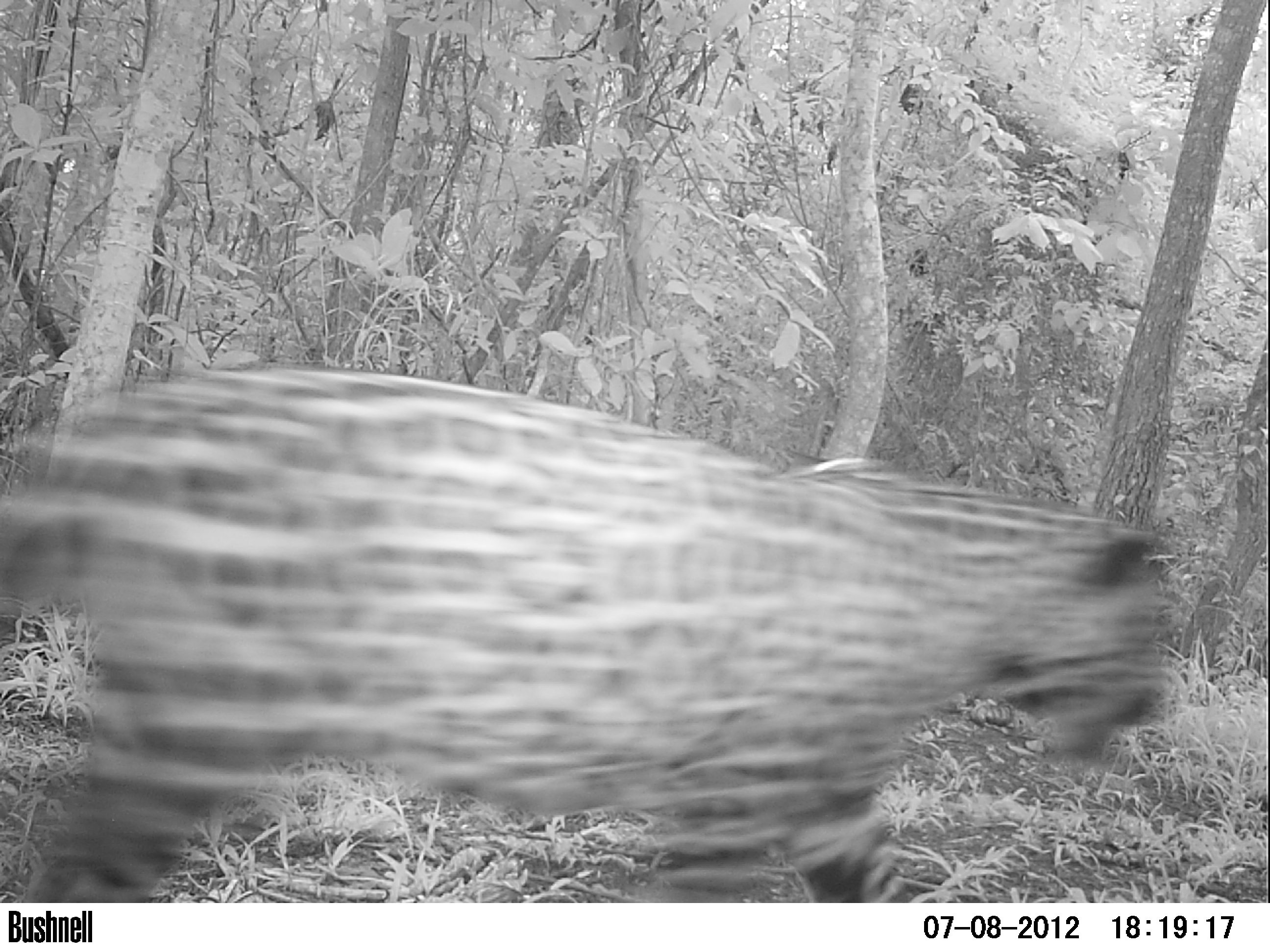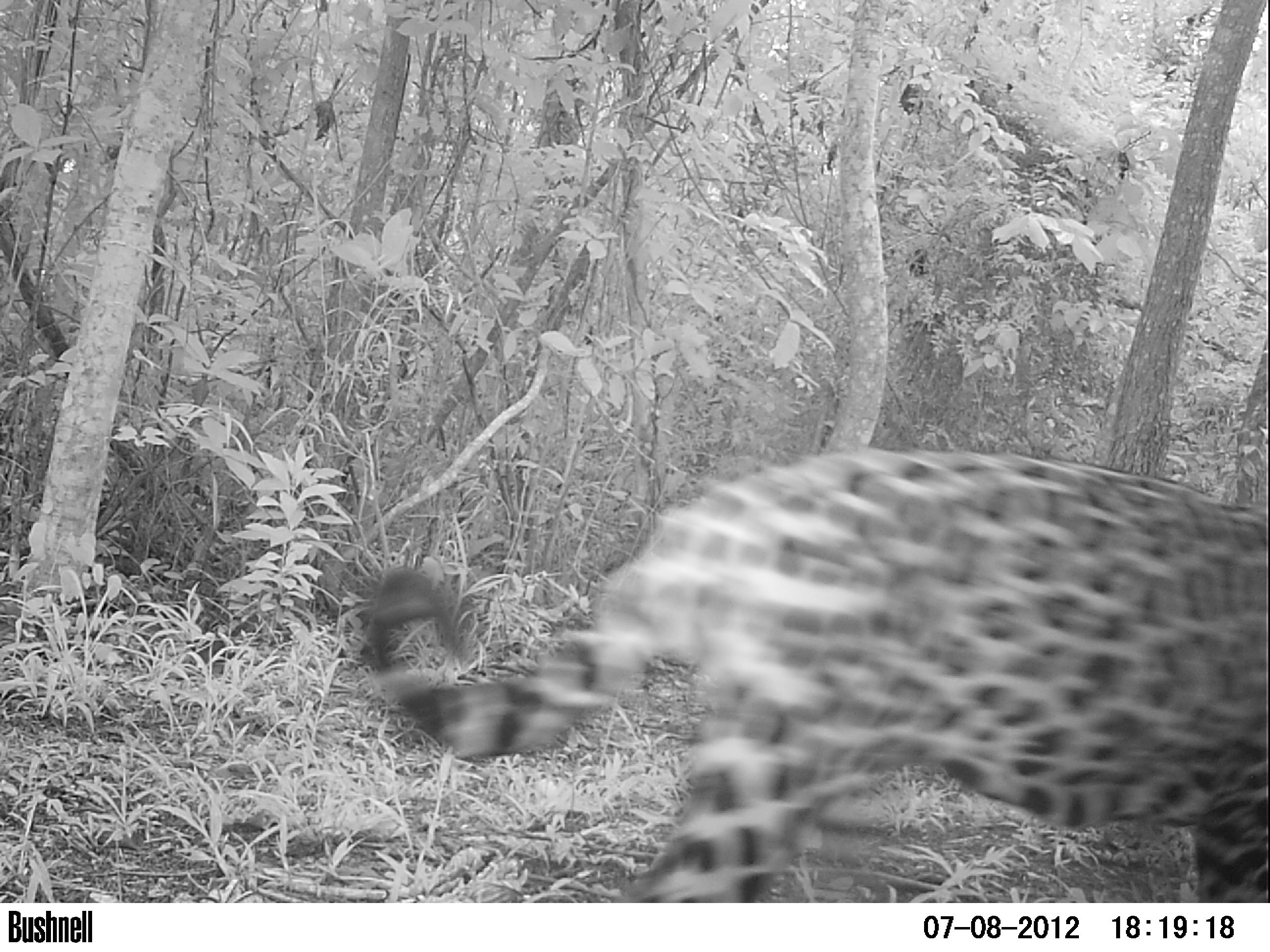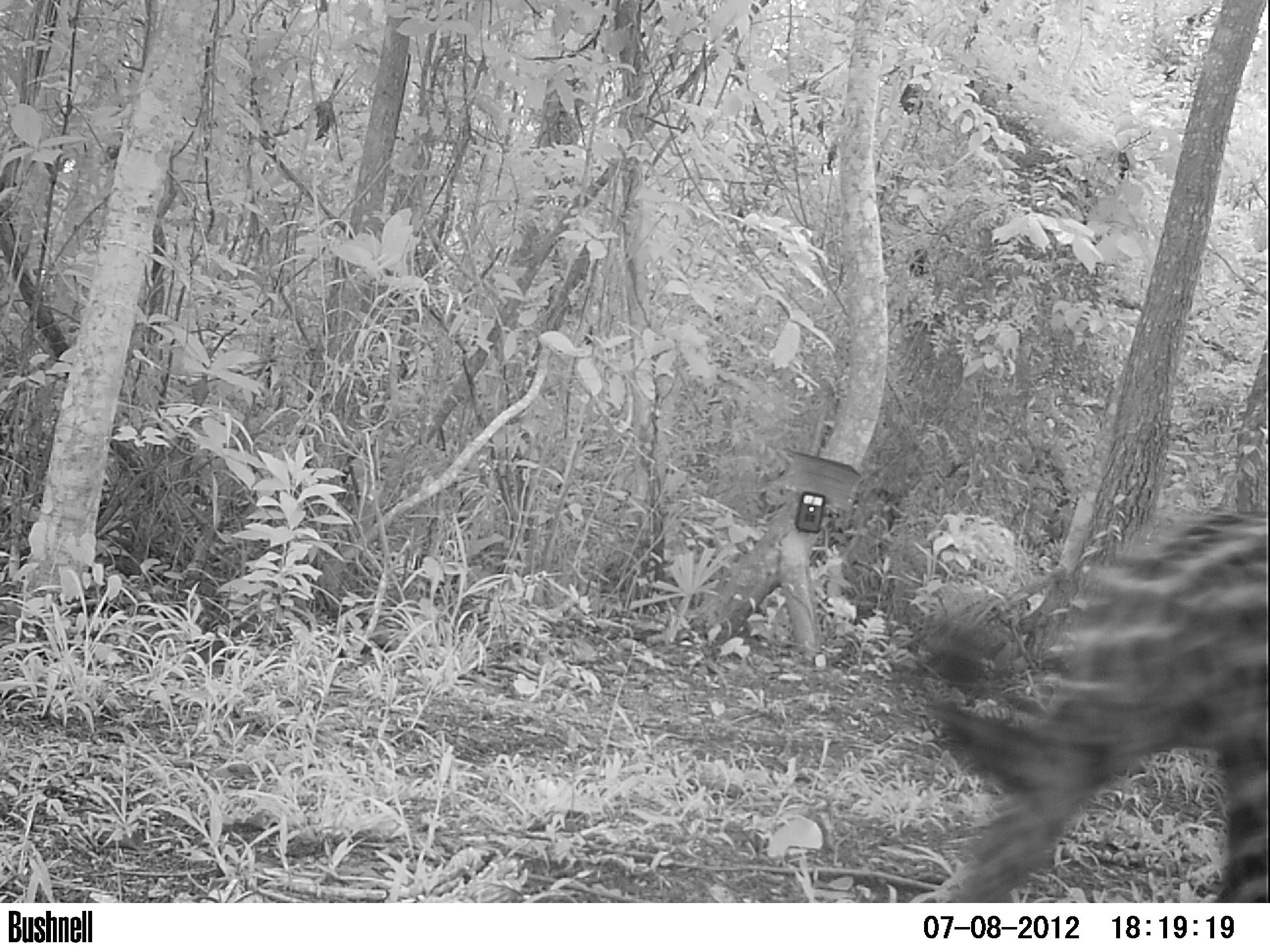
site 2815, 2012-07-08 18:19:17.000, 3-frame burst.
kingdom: Animalia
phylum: Chordata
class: Mammalia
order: Carnivora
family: Felidae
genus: Panthera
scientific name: Panthera onca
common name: jaguar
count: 1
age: adult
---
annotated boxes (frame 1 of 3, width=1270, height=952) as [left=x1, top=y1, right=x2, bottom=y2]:
panthera onca: [left=0, top=361, right=1171, bottom=900]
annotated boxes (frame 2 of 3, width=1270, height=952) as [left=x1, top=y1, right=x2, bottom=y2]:
panthera onca: [left=354, top=445, right=1270, bottom=902]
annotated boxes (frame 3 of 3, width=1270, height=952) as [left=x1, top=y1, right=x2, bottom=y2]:
panthera onca: [left=890, top=508, right=1270, bottom=902]